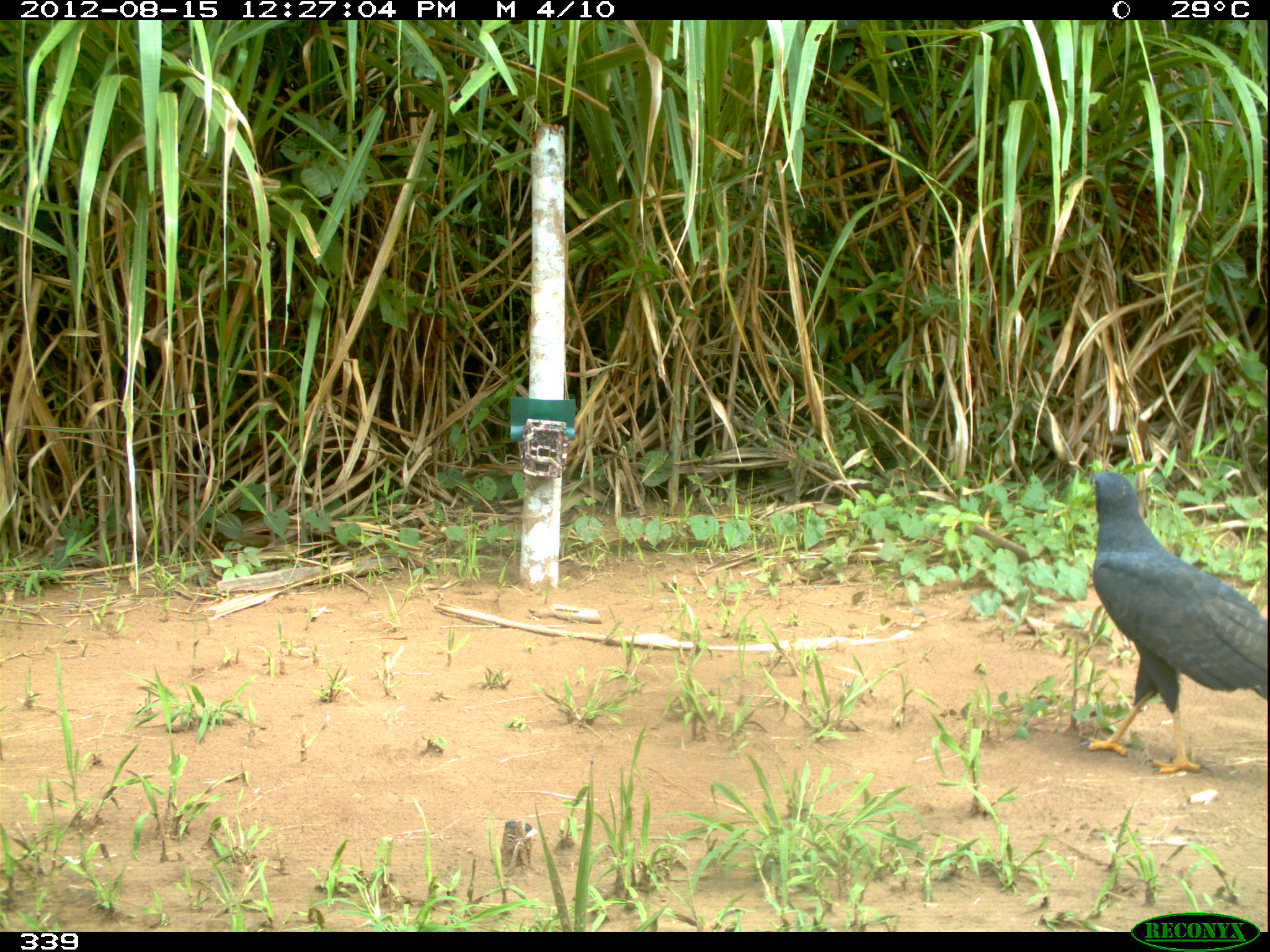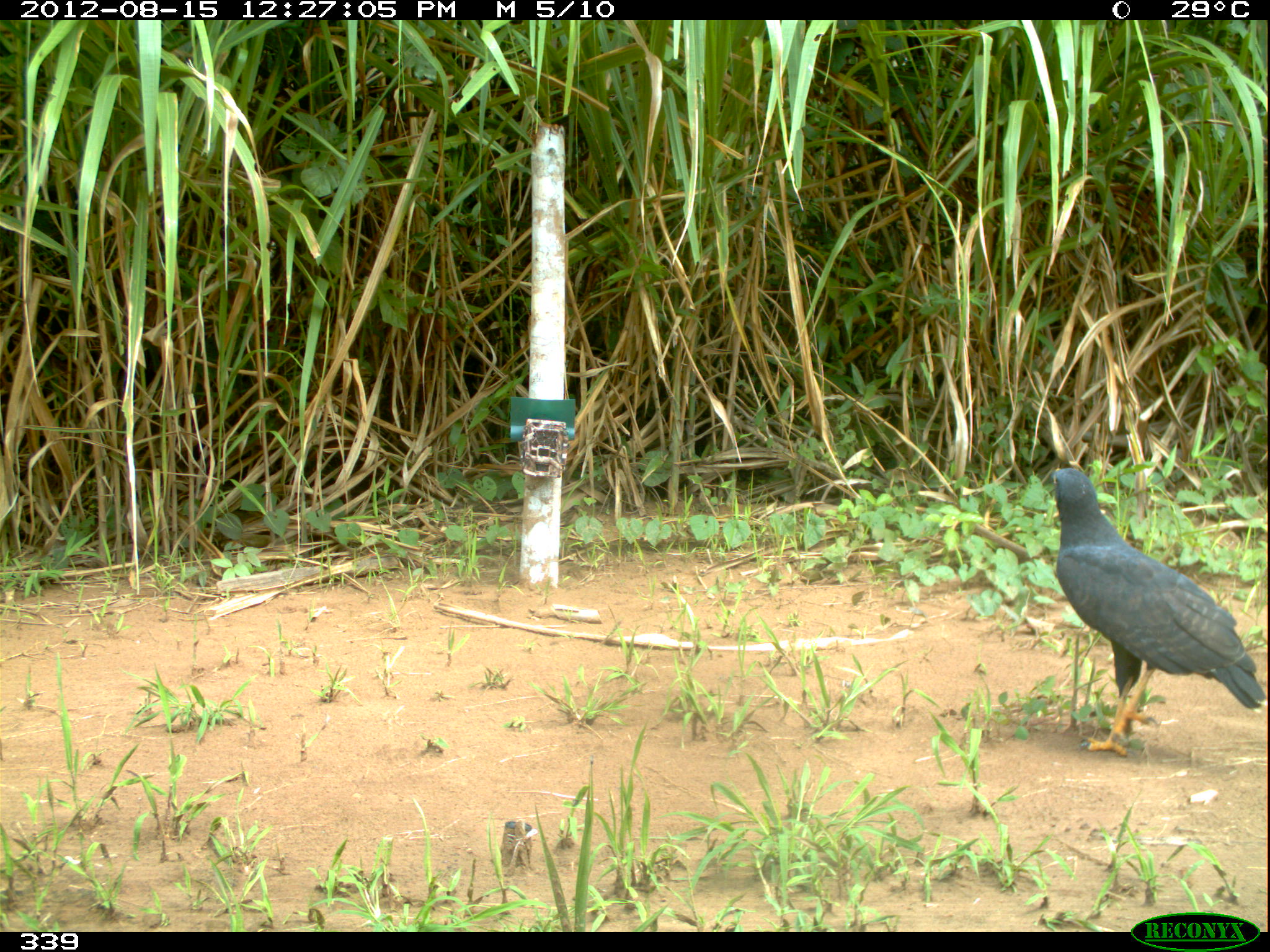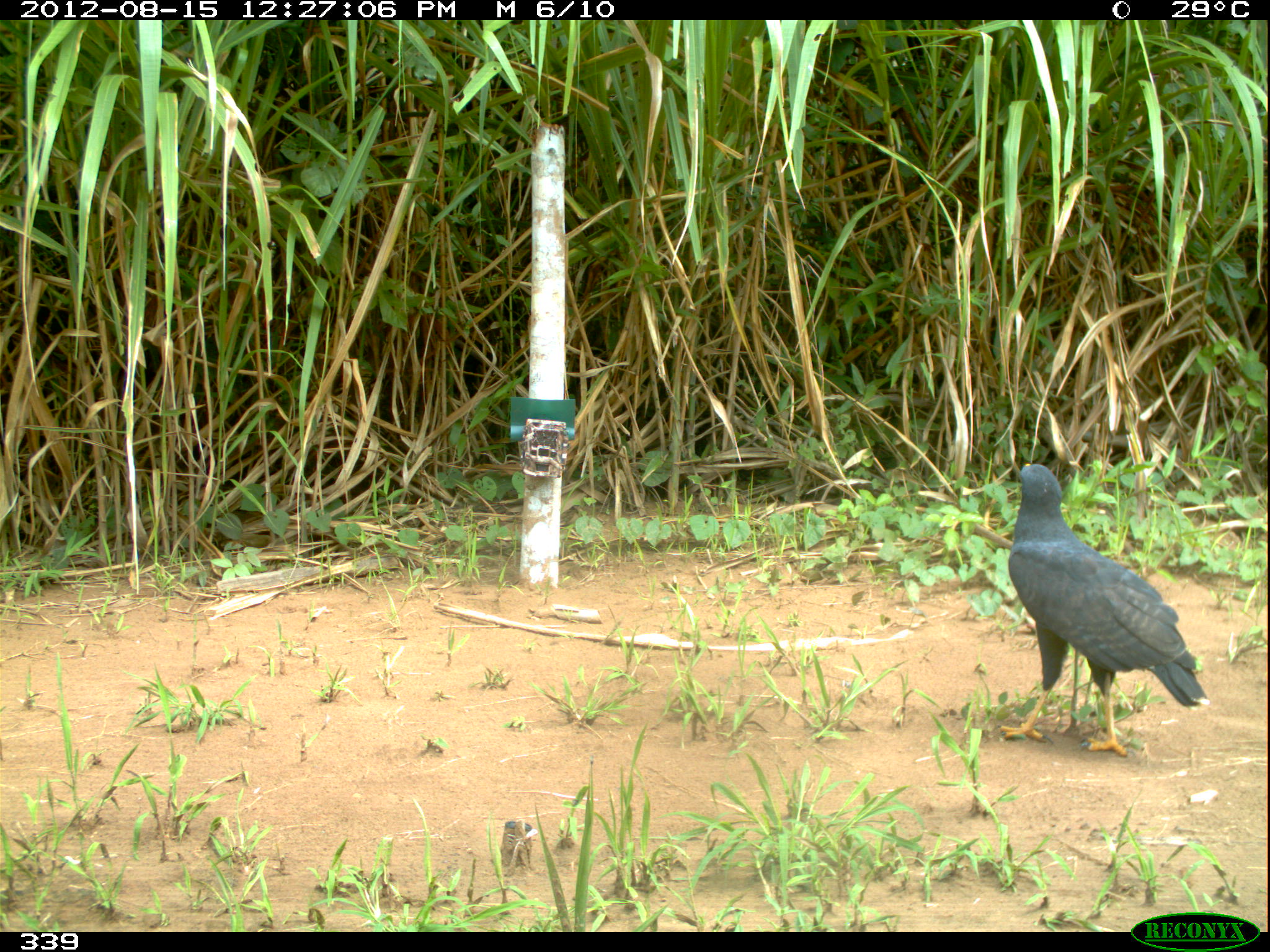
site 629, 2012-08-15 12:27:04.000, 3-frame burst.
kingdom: Animalia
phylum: Chordata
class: Aves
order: Accipitriformes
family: Accipitridae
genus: Buteogallus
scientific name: Buteogallus urubitinga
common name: great black hawk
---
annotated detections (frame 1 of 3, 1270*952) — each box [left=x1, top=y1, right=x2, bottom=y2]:
buteogallus urubitinga: [left=1077, top=469, right=1267, bottom=775]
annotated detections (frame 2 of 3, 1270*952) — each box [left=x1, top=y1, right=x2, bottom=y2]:
buteogallus urubitinga: [left=1046, top=466, right=1265, bottom=757]